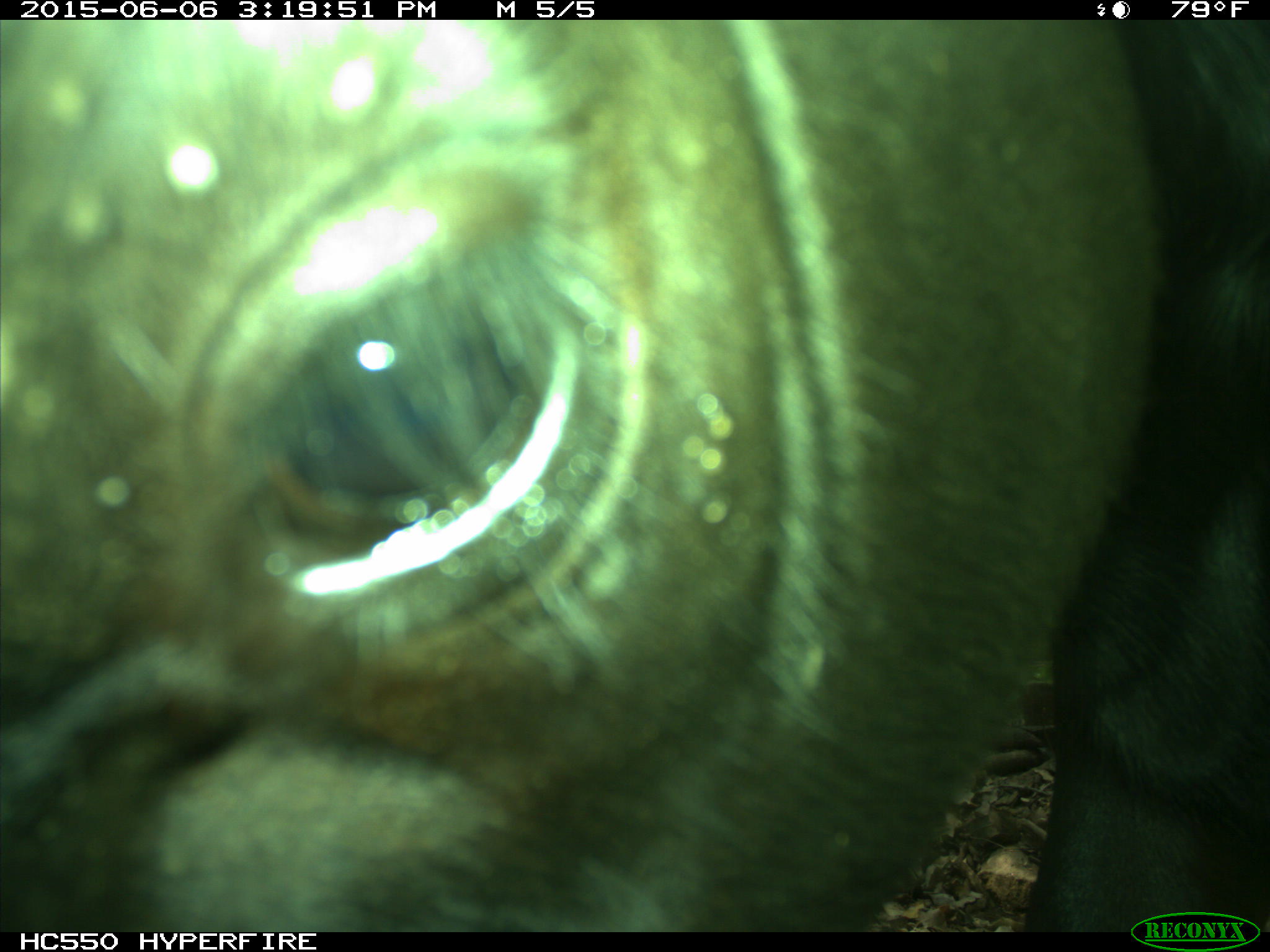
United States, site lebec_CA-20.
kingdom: Animalia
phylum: Chordata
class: Mammalia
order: Artiodactyla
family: Bovidae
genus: Bos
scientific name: Bos taurus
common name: domestic cow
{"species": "Bos taurus (domestic cow)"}